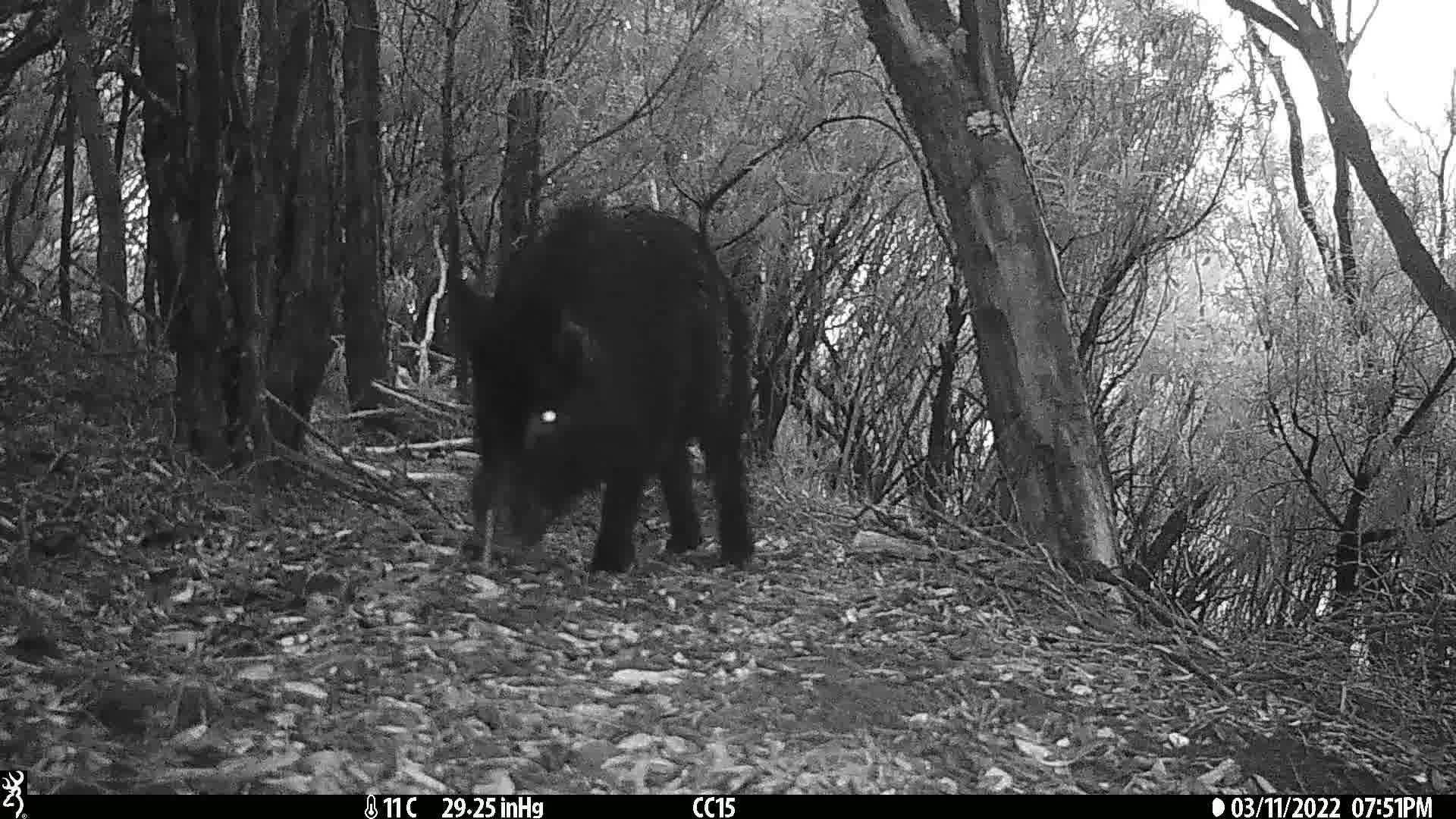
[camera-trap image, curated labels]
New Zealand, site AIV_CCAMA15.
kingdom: Animalia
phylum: Chordata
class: Mammalia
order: Artiodactyla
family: Suidae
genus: Sus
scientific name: Sus scrofa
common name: pig